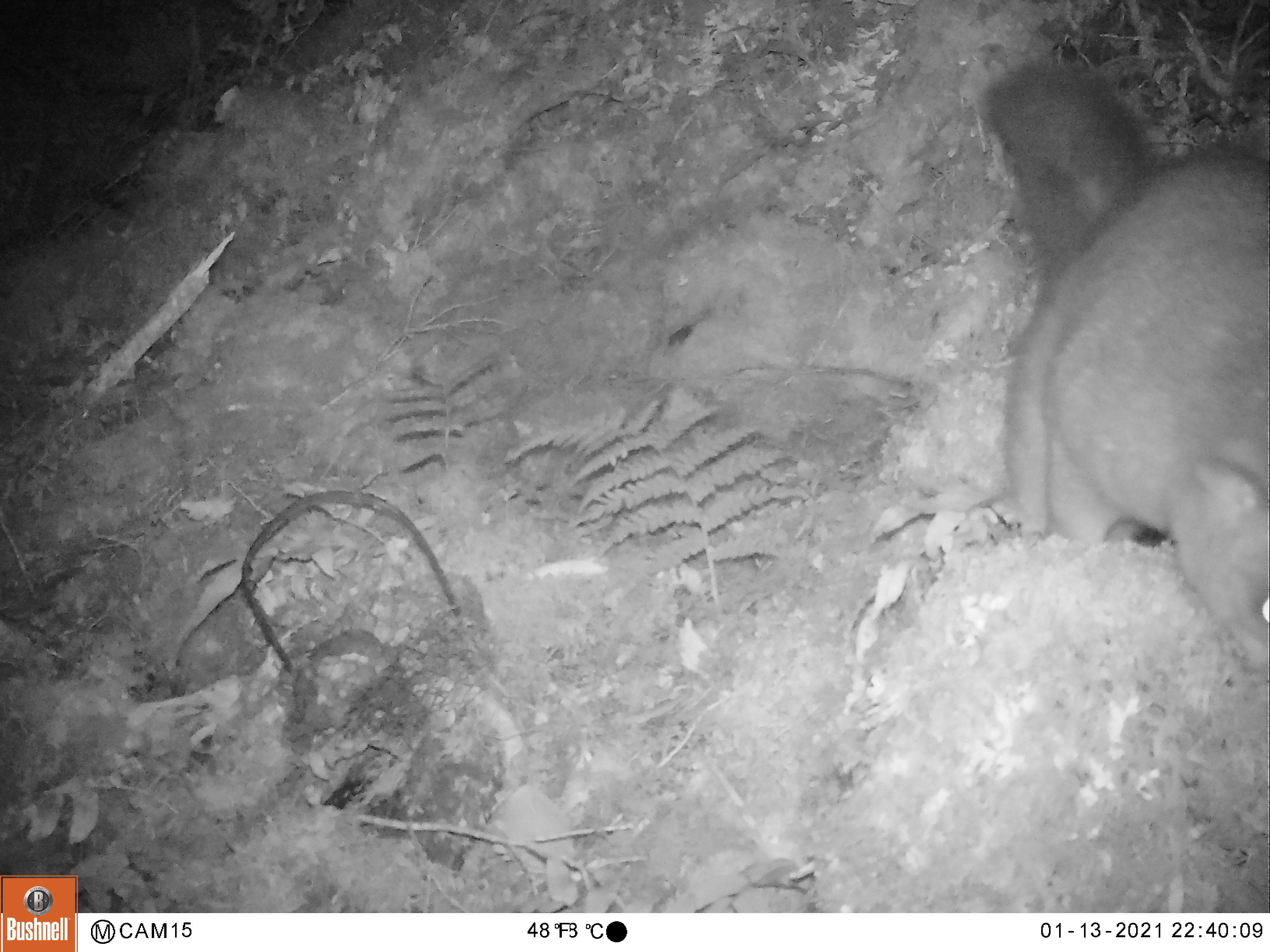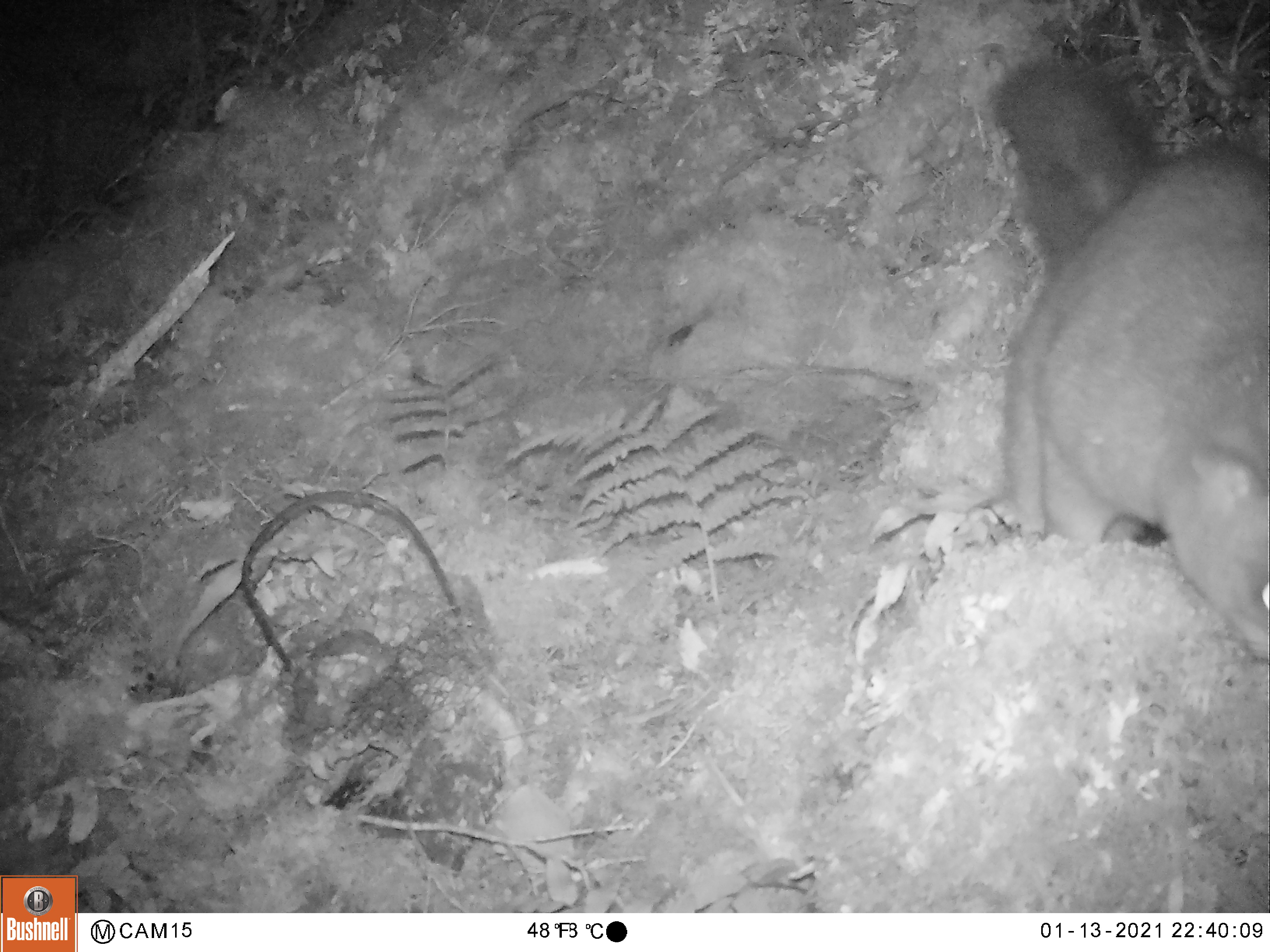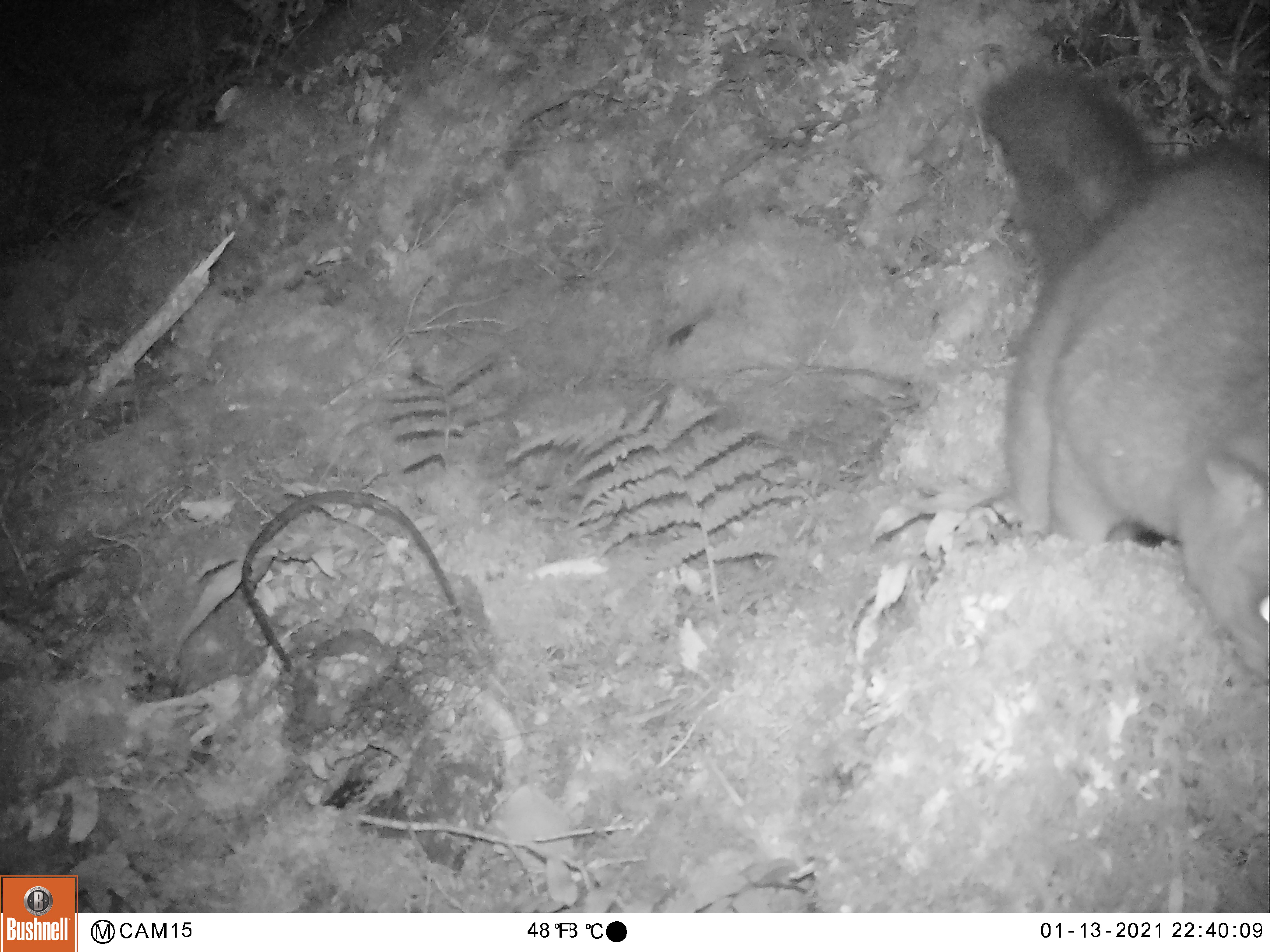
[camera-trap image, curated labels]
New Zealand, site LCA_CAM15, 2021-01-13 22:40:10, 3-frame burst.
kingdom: Animalia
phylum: Chordata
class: Mammalia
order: Diprotodontia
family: Phalangeridae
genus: Trichosurus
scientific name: Trichosurus vulpecula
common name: common brushtail possum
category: possum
Possum (common brushtail possum) (Trichosurus vulpecula).